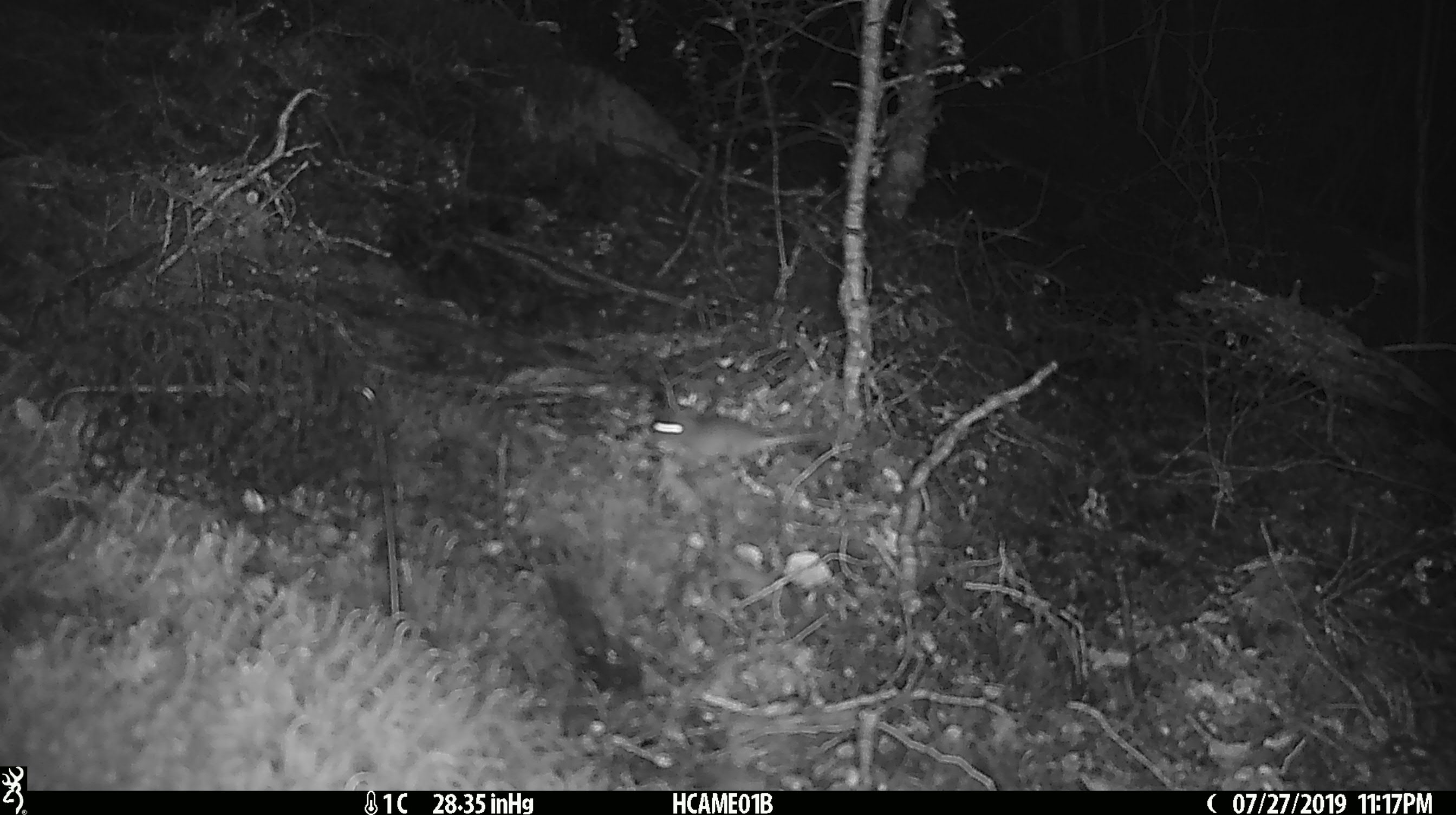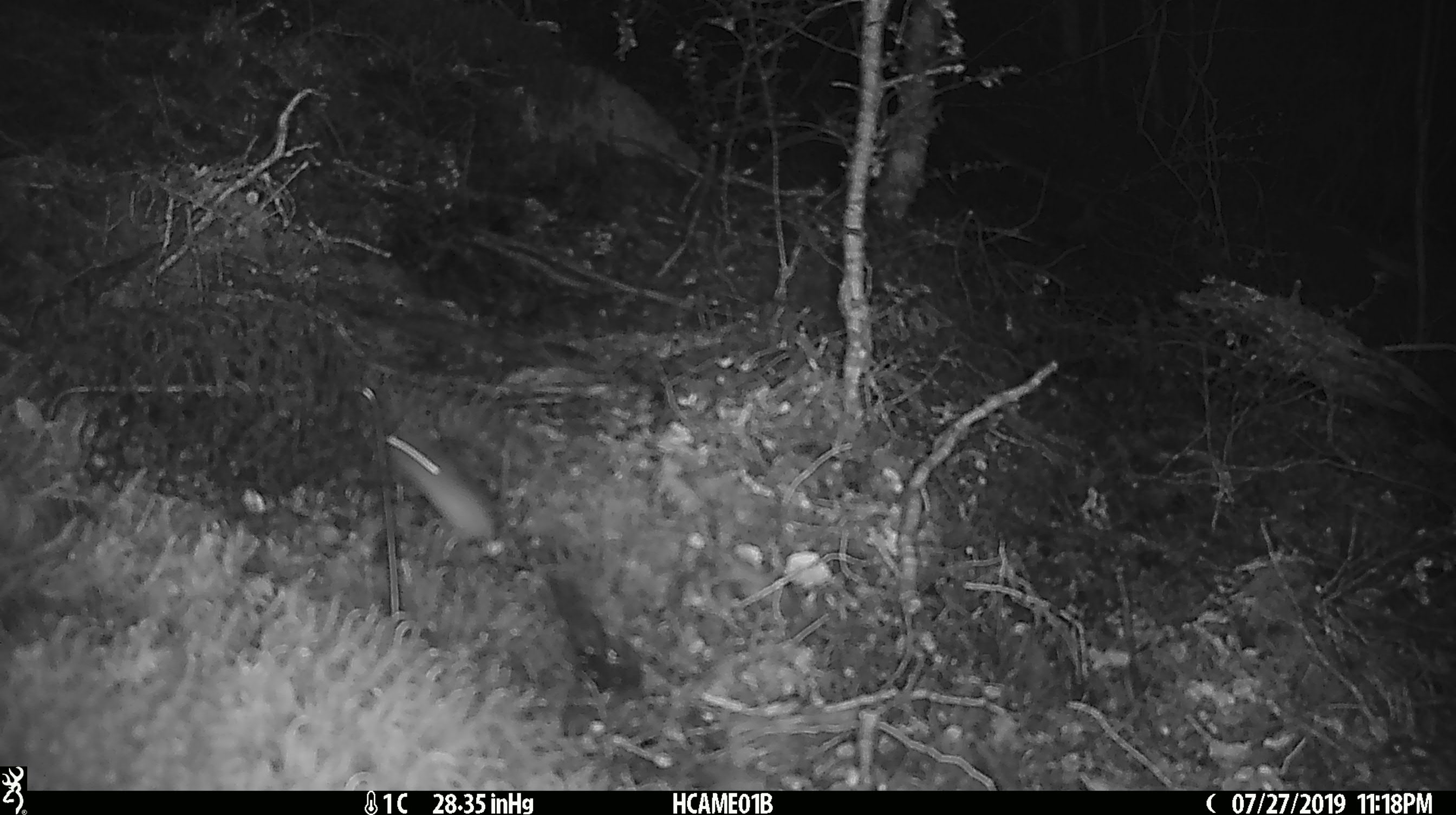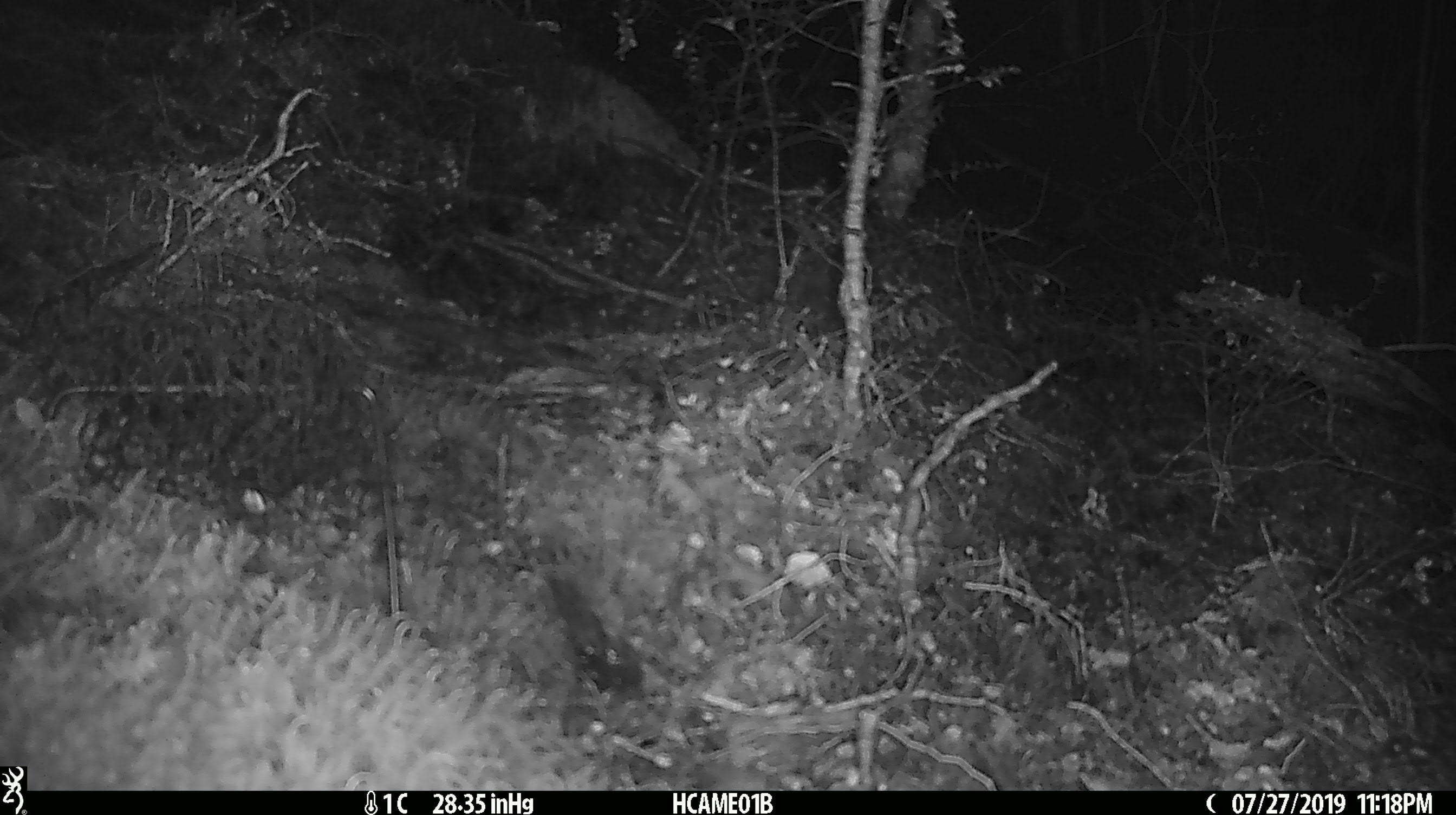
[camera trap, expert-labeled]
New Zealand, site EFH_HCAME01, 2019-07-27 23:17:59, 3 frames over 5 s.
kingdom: Animalia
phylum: Chordata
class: Mammalia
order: Rodentia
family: Muridae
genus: Mus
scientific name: Mus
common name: mouse